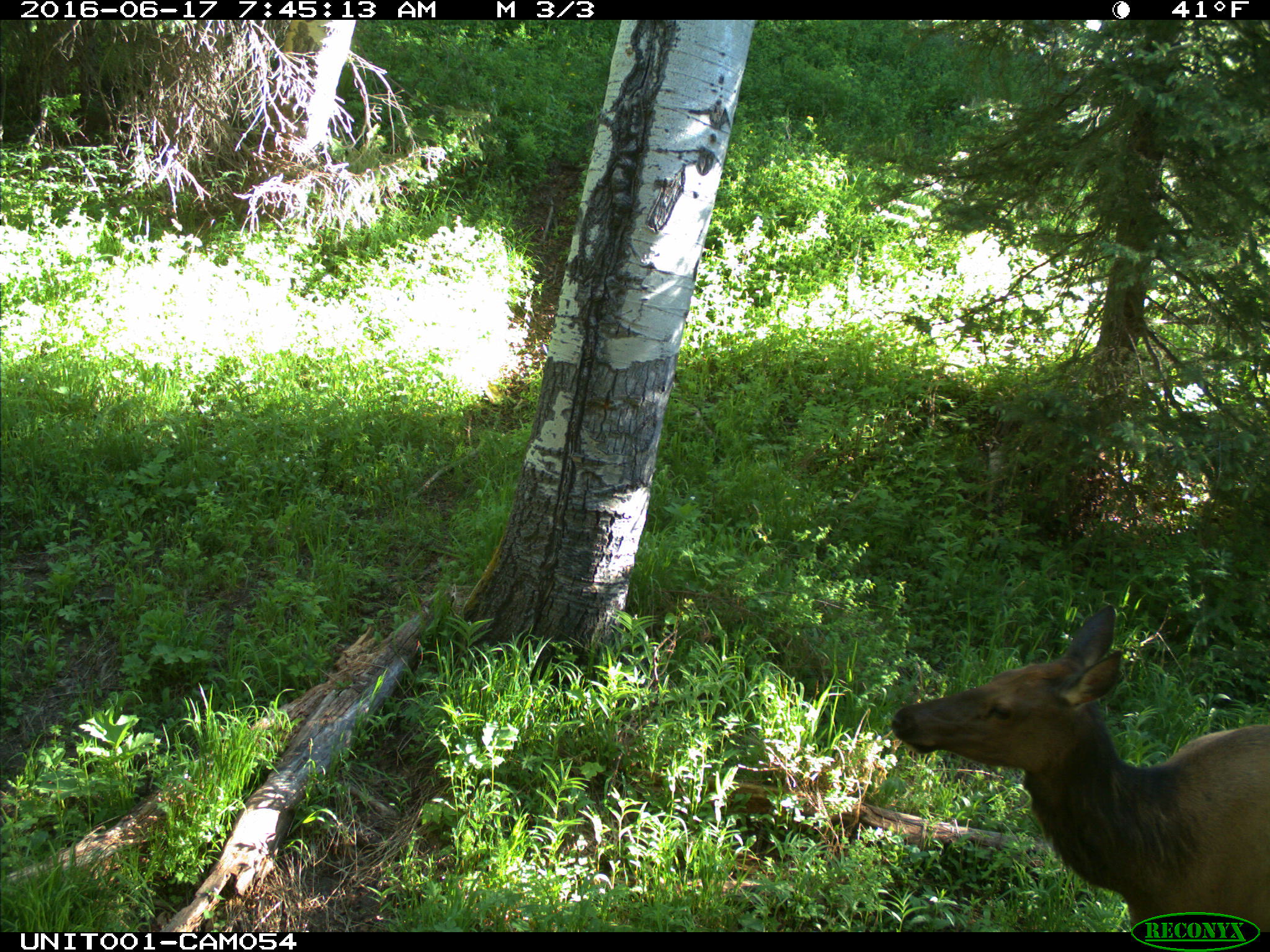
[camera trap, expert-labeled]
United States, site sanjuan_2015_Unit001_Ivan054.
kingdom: Animalia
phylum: Chordata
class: Mammalia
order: Artiodactyla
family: Cervidae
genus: Cervus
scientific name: Cervus elaphus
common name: red deer